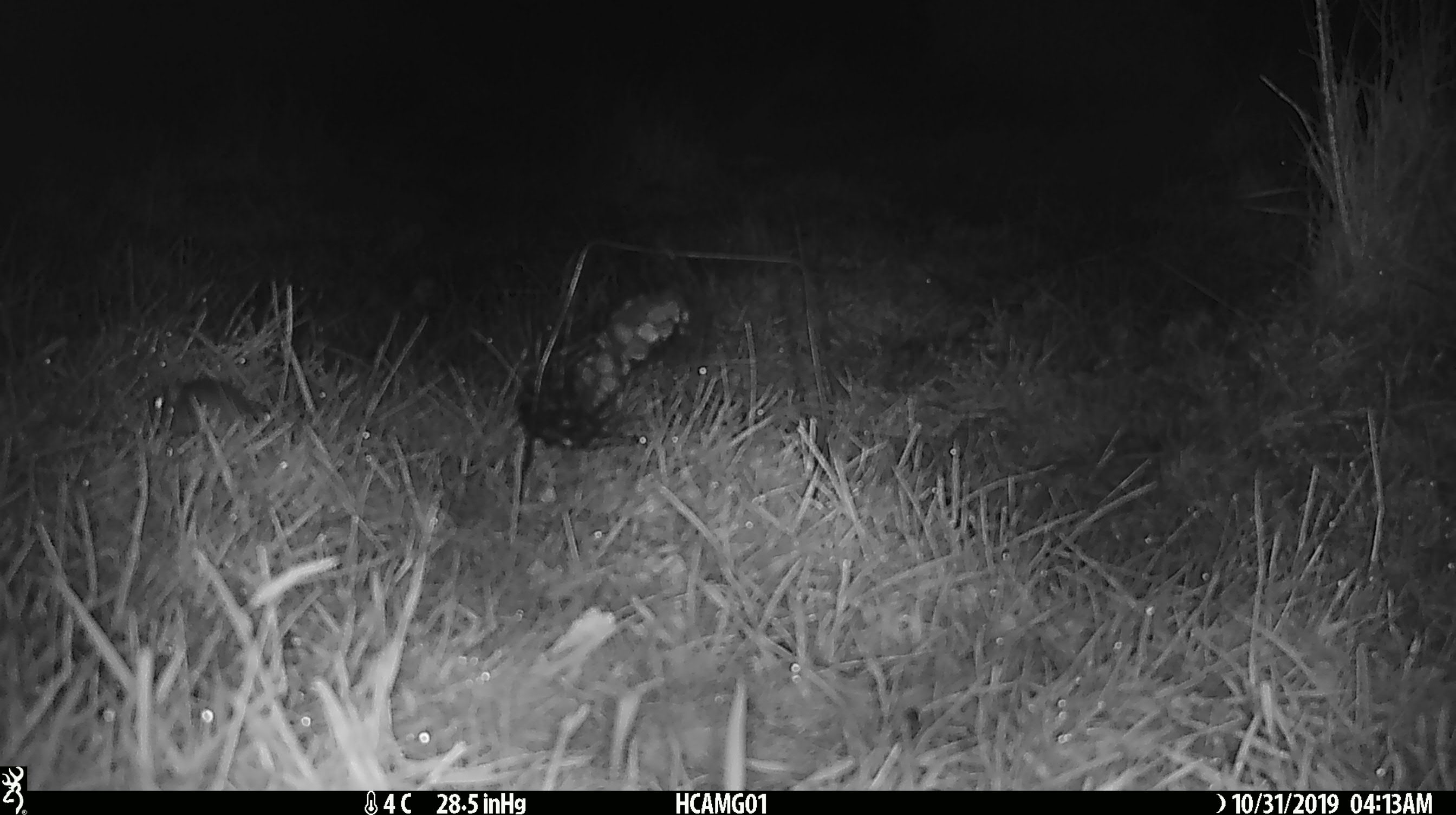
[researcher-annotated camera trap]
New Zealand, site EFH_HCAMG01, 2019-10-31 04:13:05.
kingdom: Animalia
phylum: Chordata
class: Mammalia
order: Rodentia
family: Muridae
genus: Mus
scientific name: Mus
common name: mouse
Mouse (Mus).